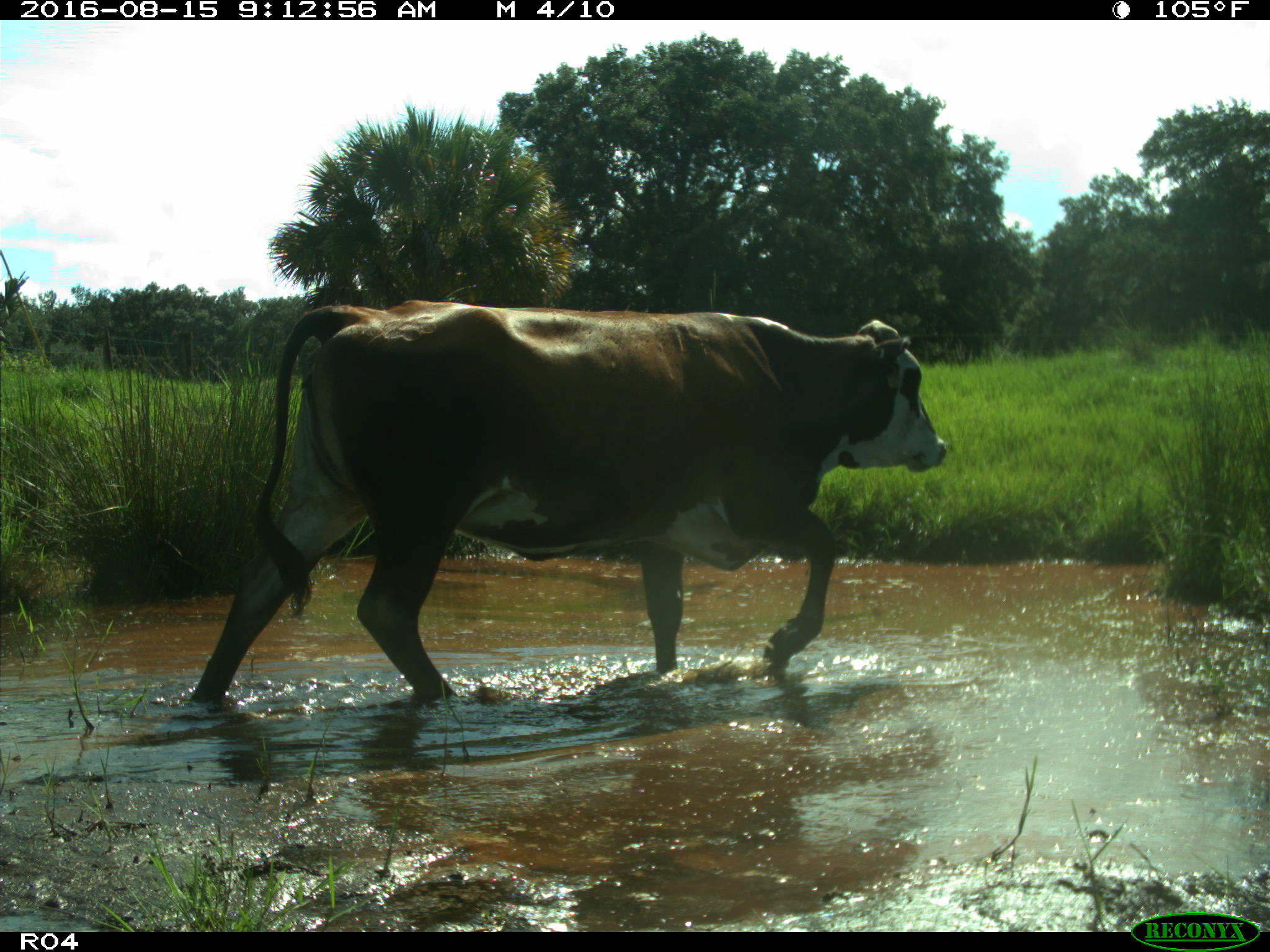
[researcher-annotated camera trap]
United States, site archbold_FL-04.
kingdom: Animalia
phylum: Chordata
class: Mammalia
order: Artiodactyla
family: Bovidae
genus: Bos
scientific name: Bos taurus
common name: domestic cow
Bos taurus (domestic cow).